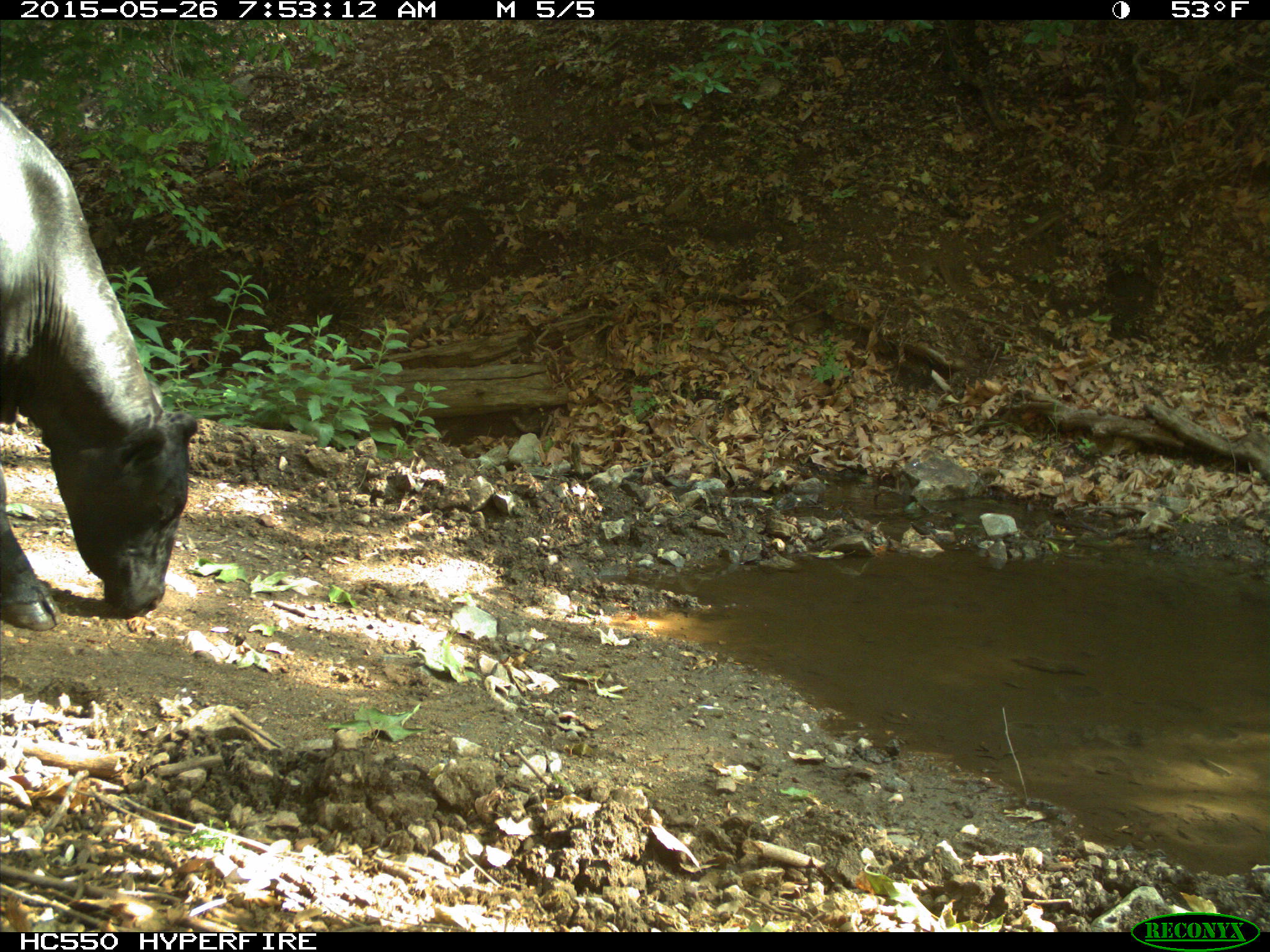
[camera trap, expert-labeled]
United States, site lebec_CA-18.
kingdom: Animalia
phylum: Chordata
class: Mammalia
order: Artiodactyla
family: Bovidae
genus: Bos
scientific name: Bos taurus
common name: domestic cow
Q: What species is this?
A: Bos taurus (domestic cow).